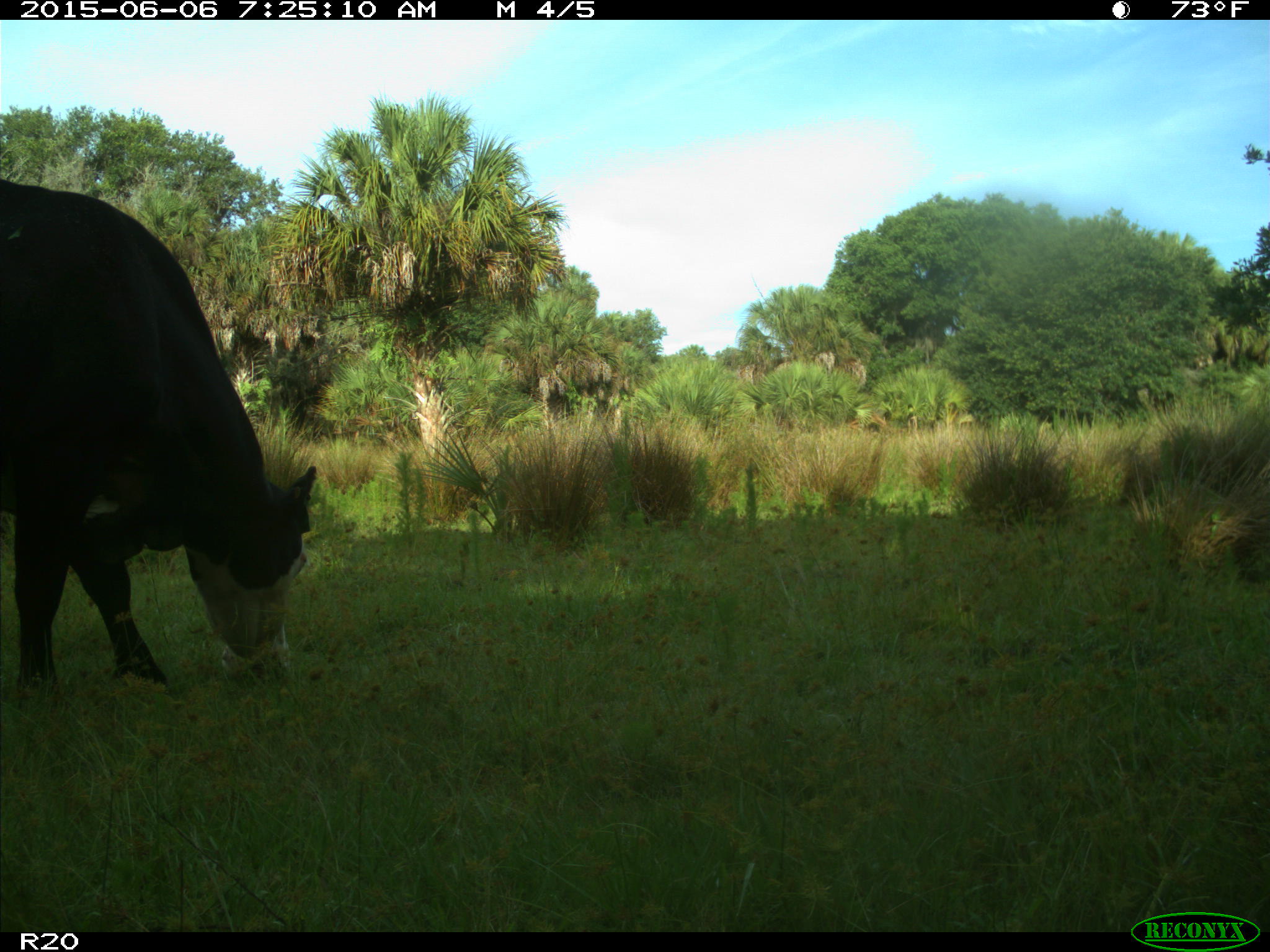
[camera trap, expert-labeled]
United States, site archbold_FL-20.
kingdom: Animalia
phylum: Chordata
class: Mammalia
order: Artiodactyla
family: Bovidae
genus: Bos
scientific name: Bos taurus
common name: domestic cow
Bos taurus (domestic cow).